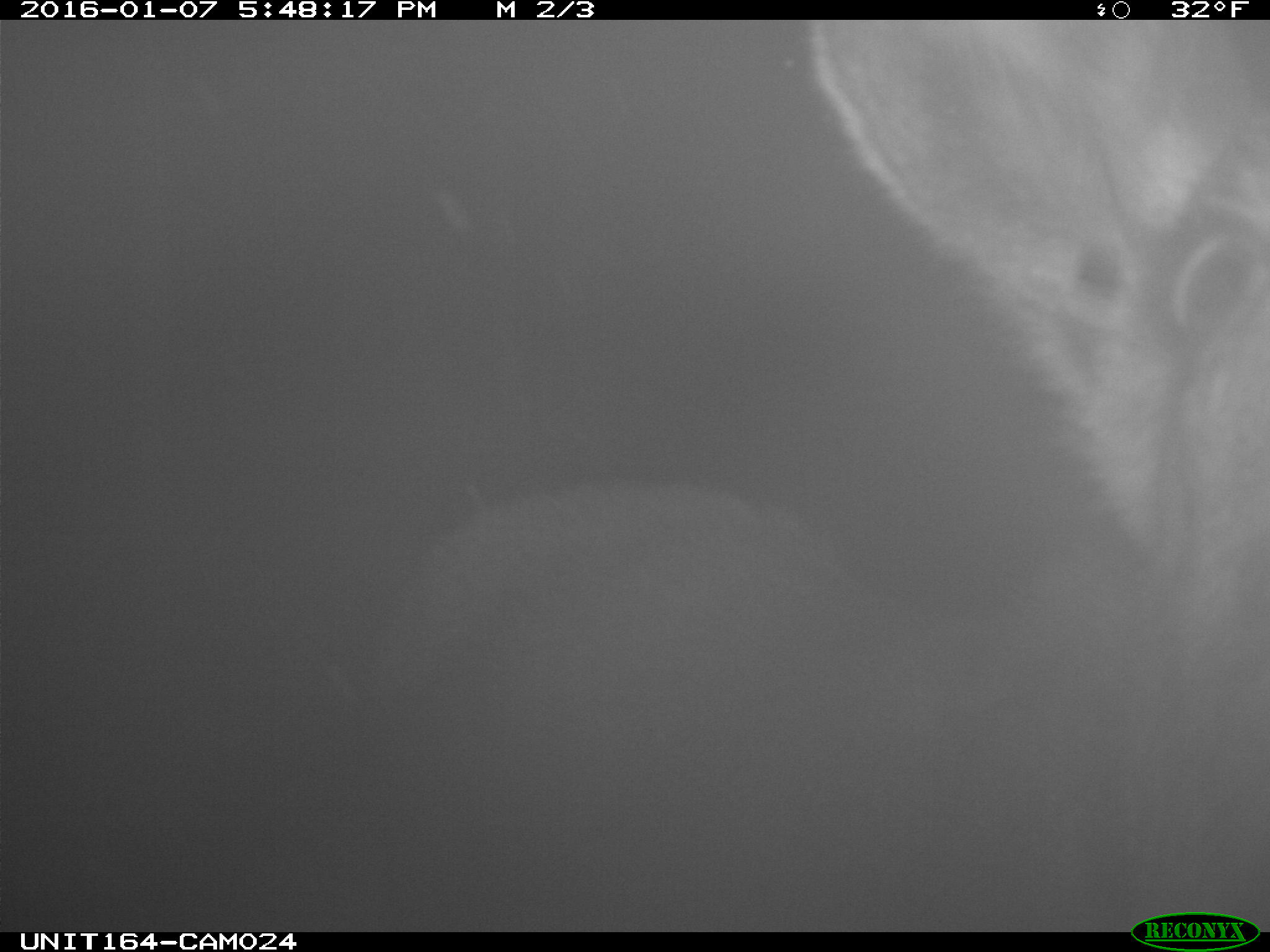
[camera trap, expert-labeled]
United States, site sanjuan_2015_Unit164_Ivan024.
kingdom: Animalia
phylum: Chordata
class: Mammalia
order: Artiodactyla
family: Cervidae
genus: Alces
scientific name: Alces alces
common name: moose